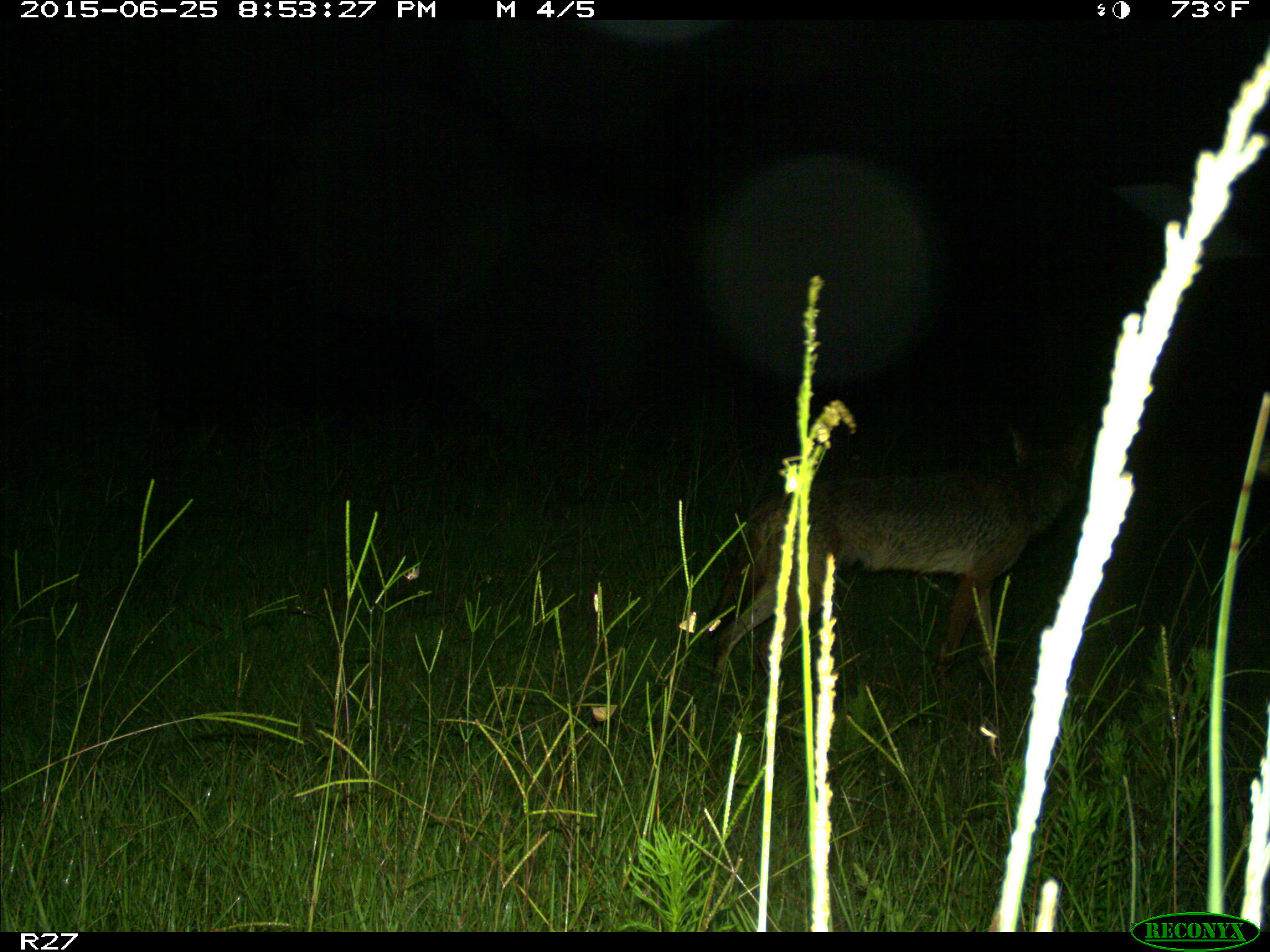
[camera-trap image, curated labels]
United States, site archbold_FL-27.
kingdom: Animalia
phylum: Chordata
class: Mammalia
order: Carnivora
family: Canidae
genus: Canis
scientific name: Canis latrans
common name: coyote